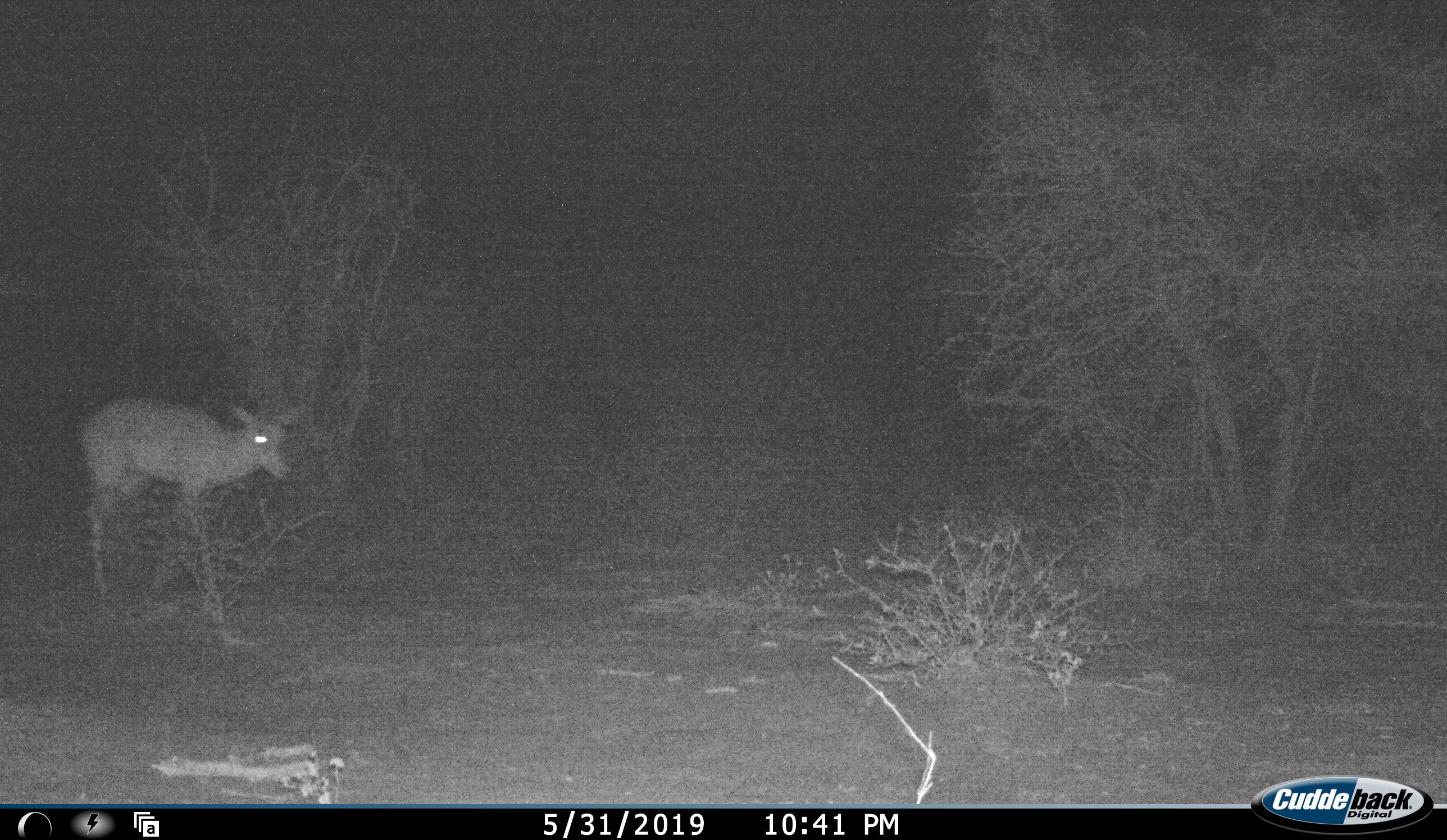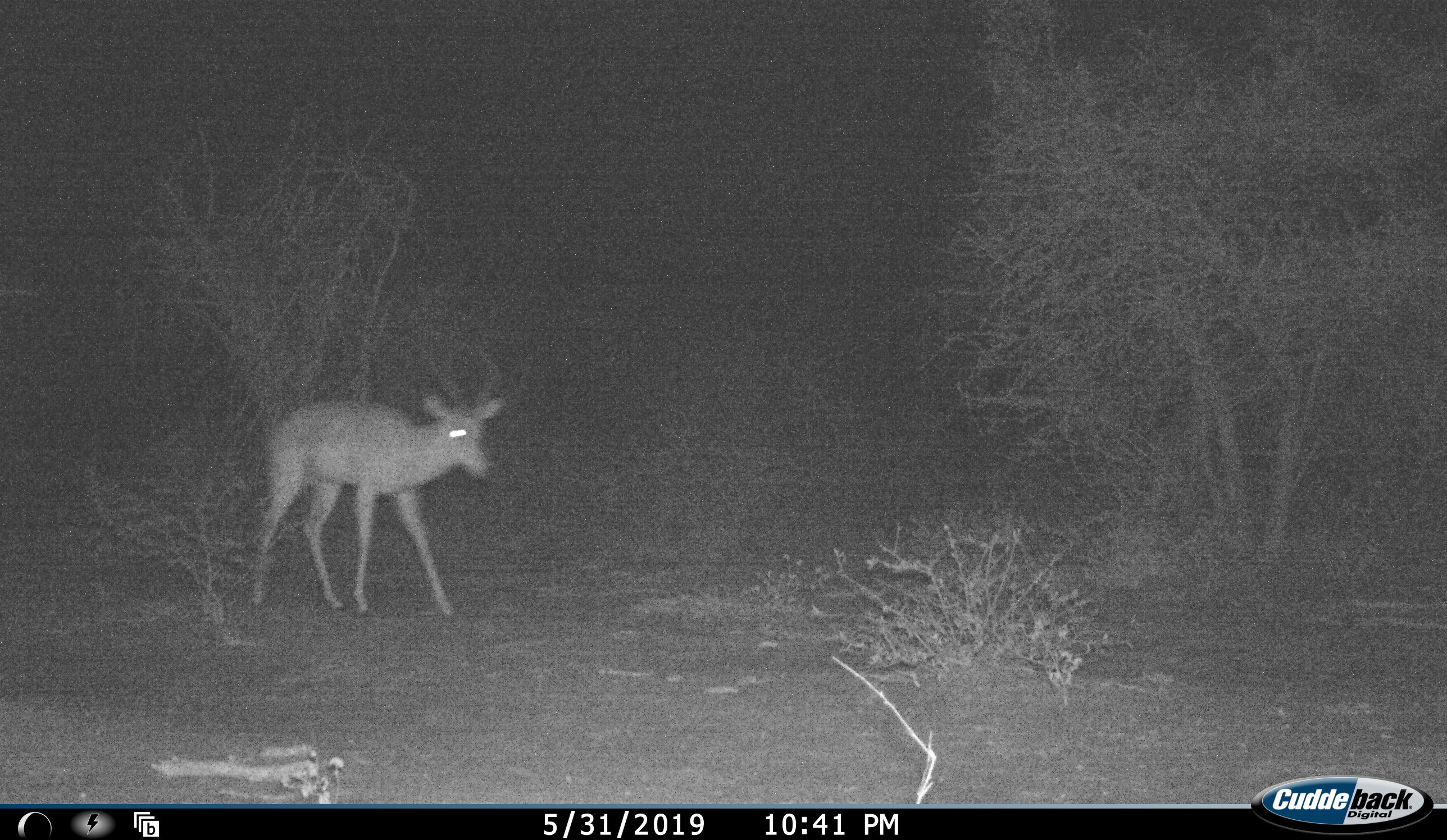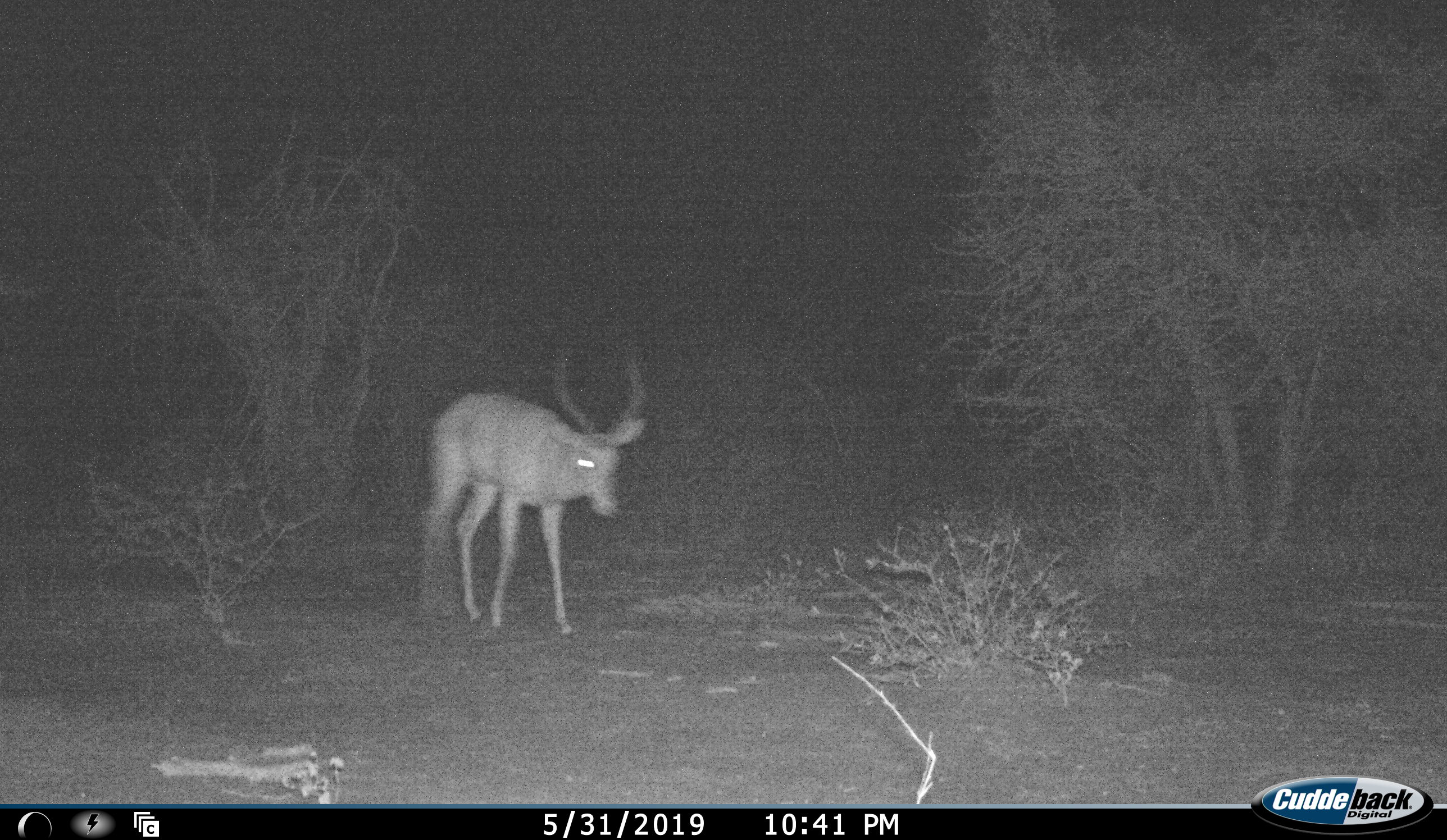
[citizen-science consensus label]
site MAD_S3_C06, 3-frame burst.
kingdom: Animalia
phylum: Chordata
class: Mammalia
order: Artiodactyla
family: Bovidae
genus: Aepyceros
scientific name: Aepyceros melampus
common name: impala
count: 1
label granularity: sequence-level